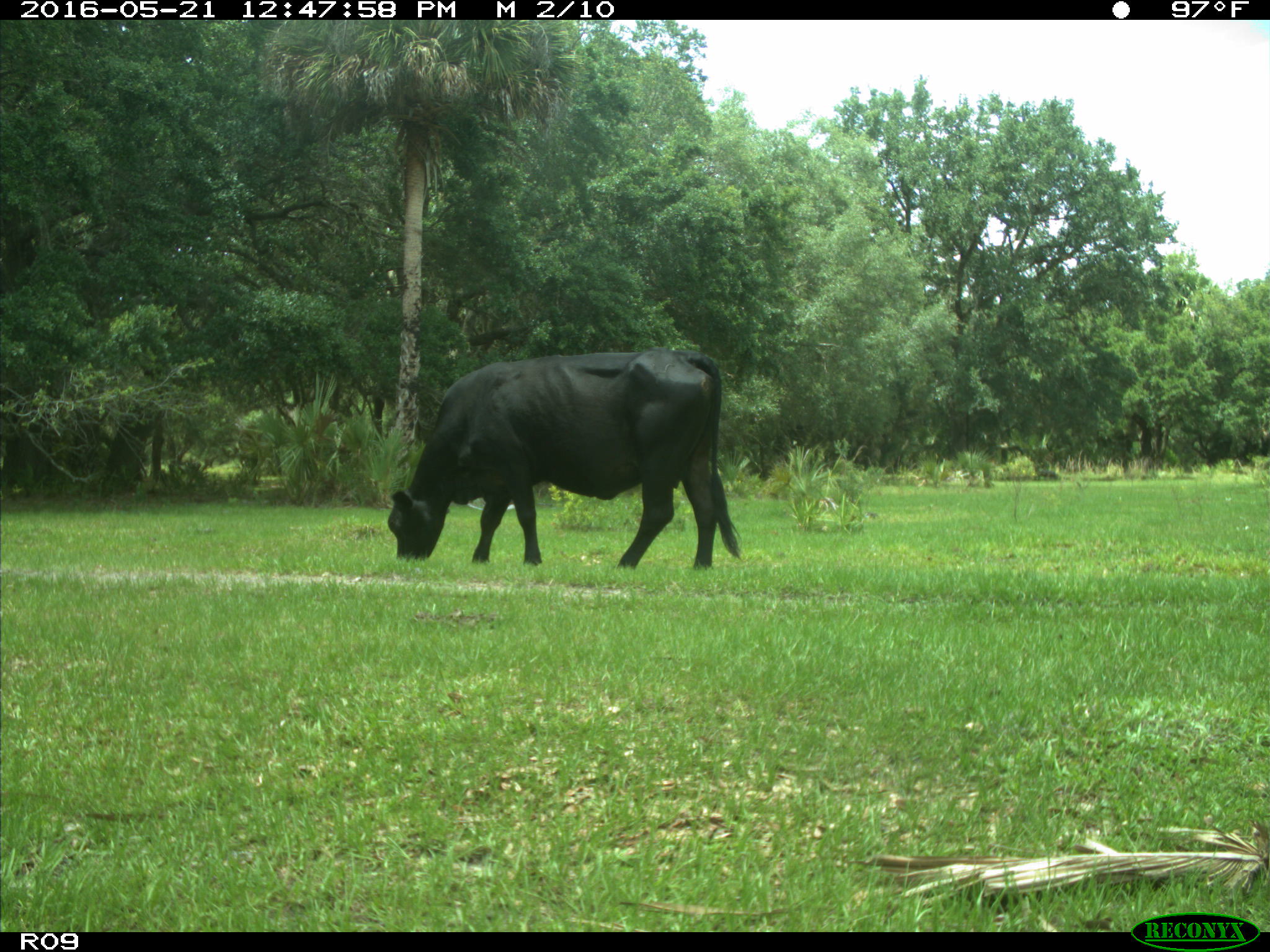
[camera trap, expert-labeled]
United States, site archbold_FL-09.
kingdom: Animalia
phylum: Chordata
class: Mammalia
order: Artiodactyla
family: Bovidae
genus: Bos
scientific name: Bos taurus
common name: domestic cow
Bos taurus (domestic cow).